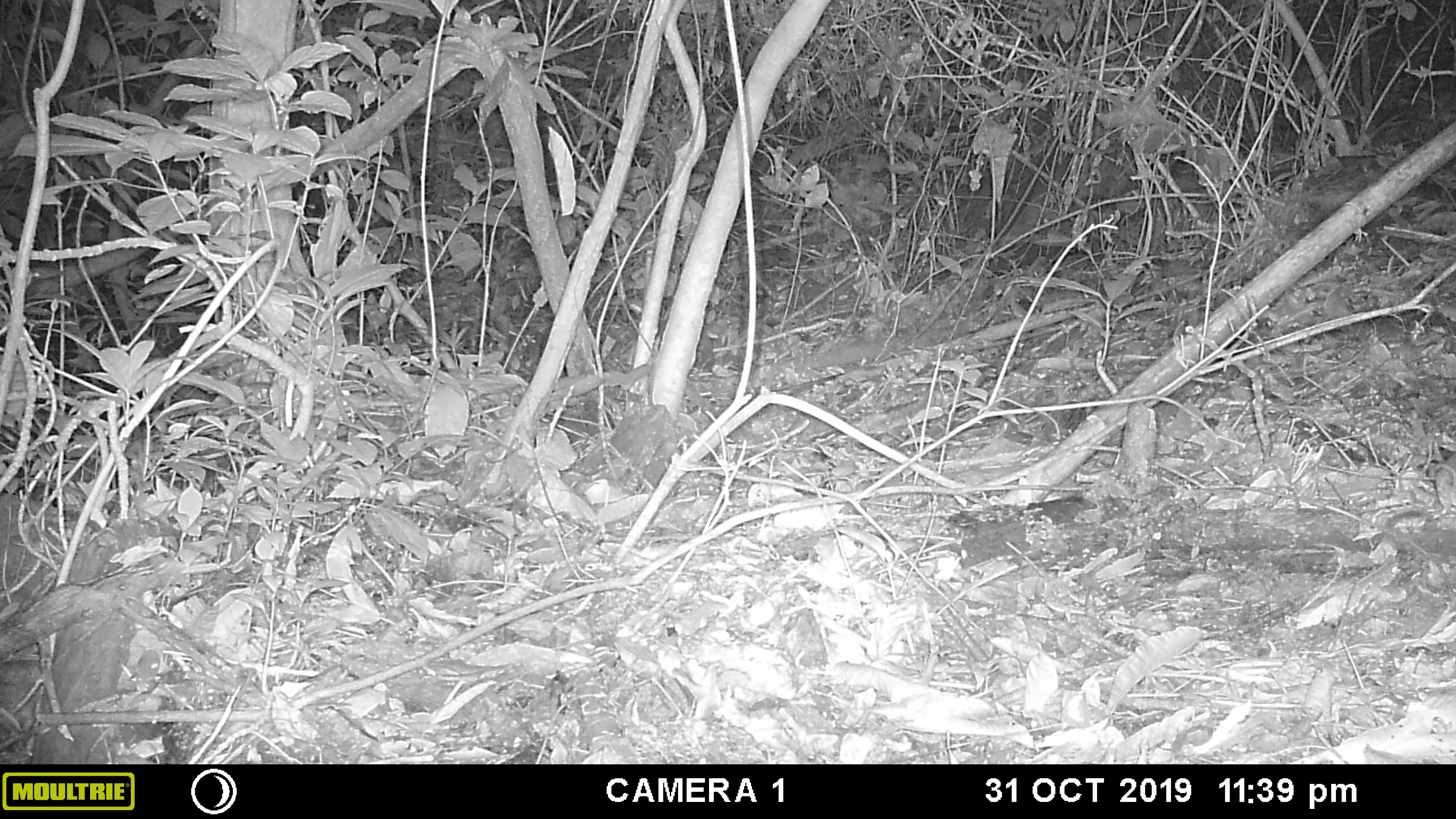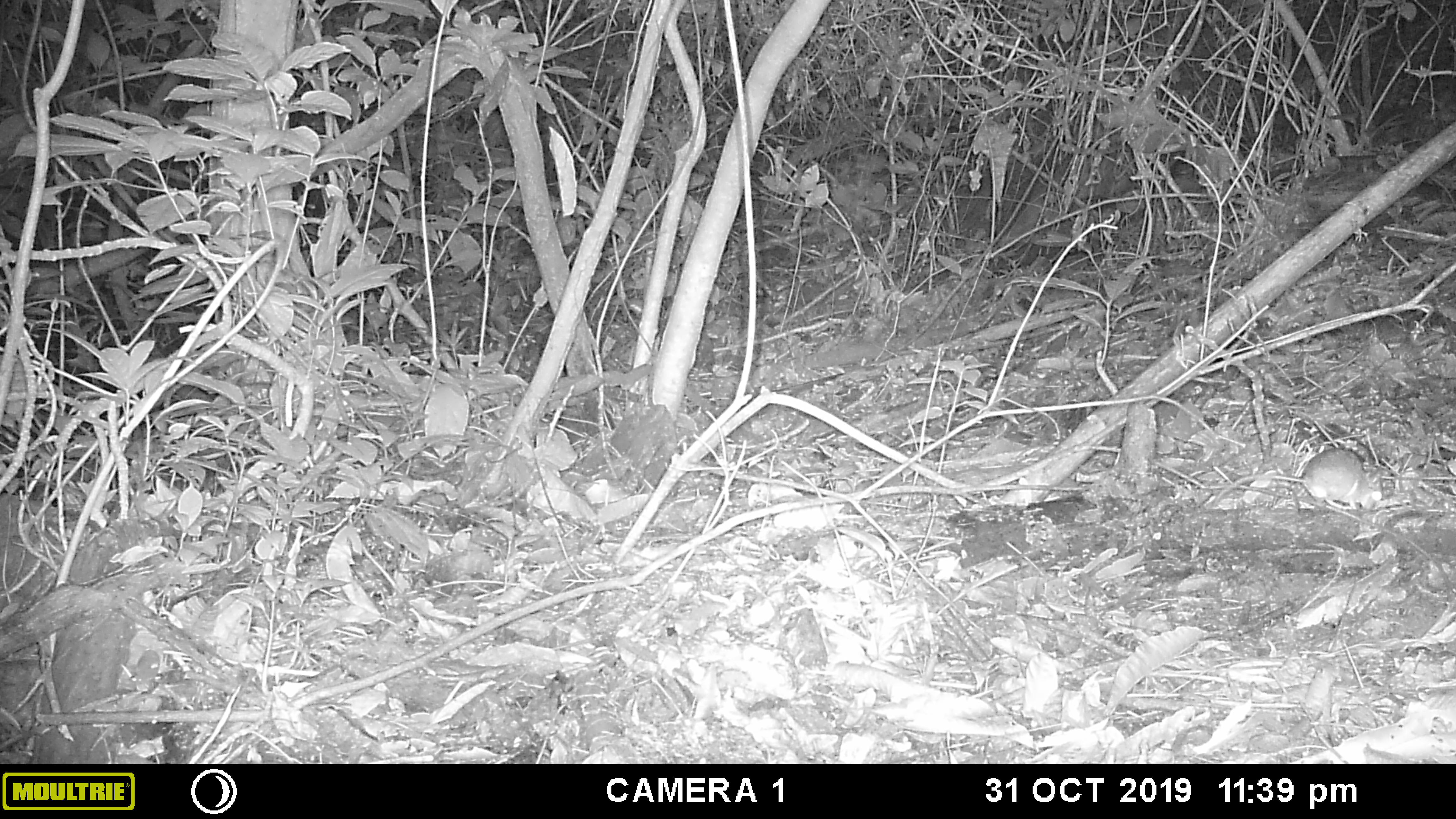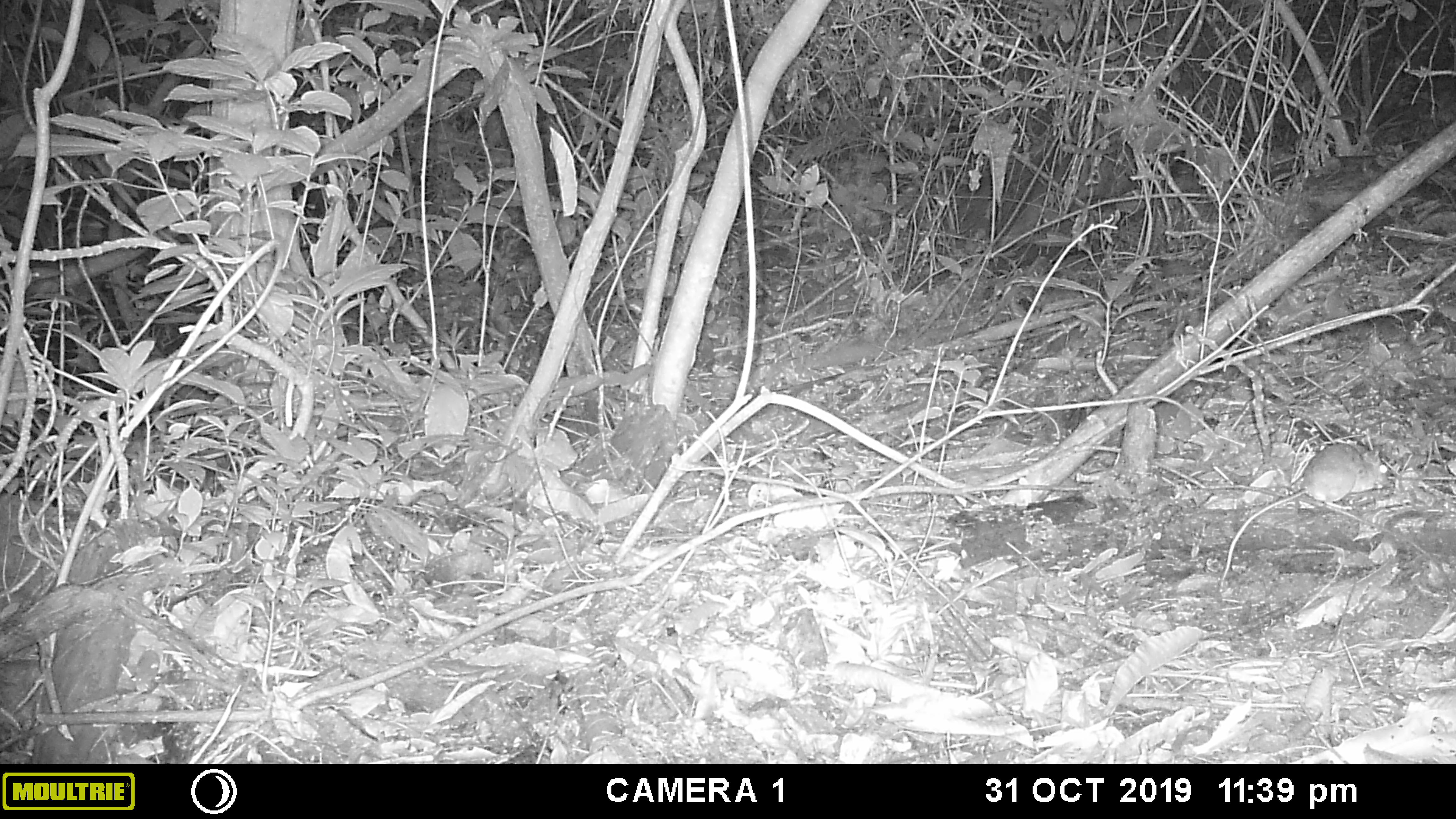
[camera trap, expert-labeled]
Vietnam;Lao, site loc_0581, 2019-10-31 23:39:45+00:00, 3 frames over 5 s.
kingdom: Animalia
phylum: Chordata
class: Mammalia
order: Rodentia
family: Muridae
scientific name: Muridae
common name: old-world mice and rats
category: unidentified murid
Unidentified murid (old-world mice and rats) (Muridae). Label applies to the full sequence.